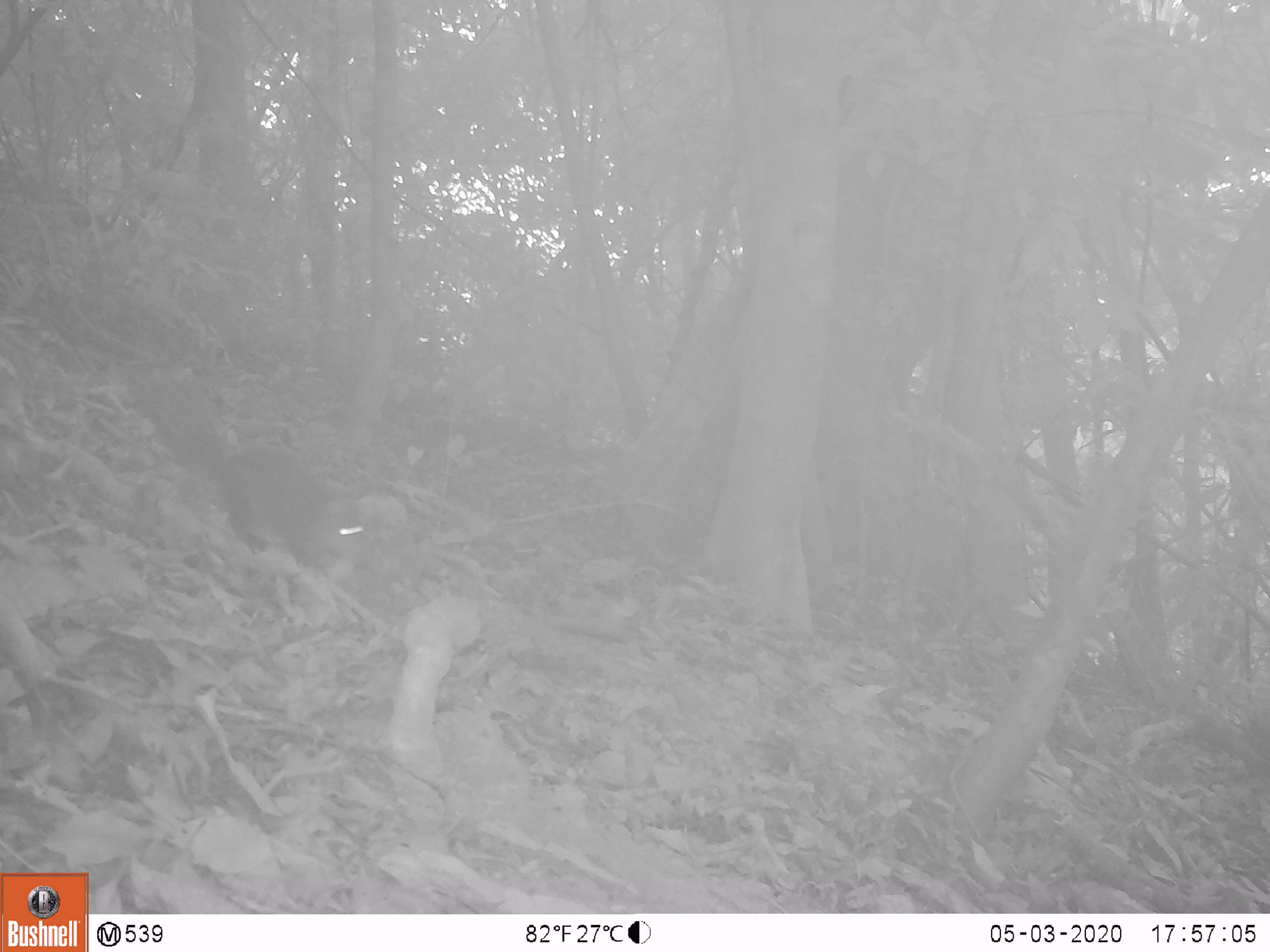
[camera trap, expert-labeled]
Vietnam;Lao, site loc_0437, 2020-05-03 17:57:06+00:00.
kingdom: Animalia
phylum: Chordata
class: Mammalia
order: Rodentia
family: Sciuridae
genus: Dremomys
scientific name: Dremomys rufigenis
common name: red-cheeked squirrel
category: red cheeked squirrel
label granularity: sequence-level